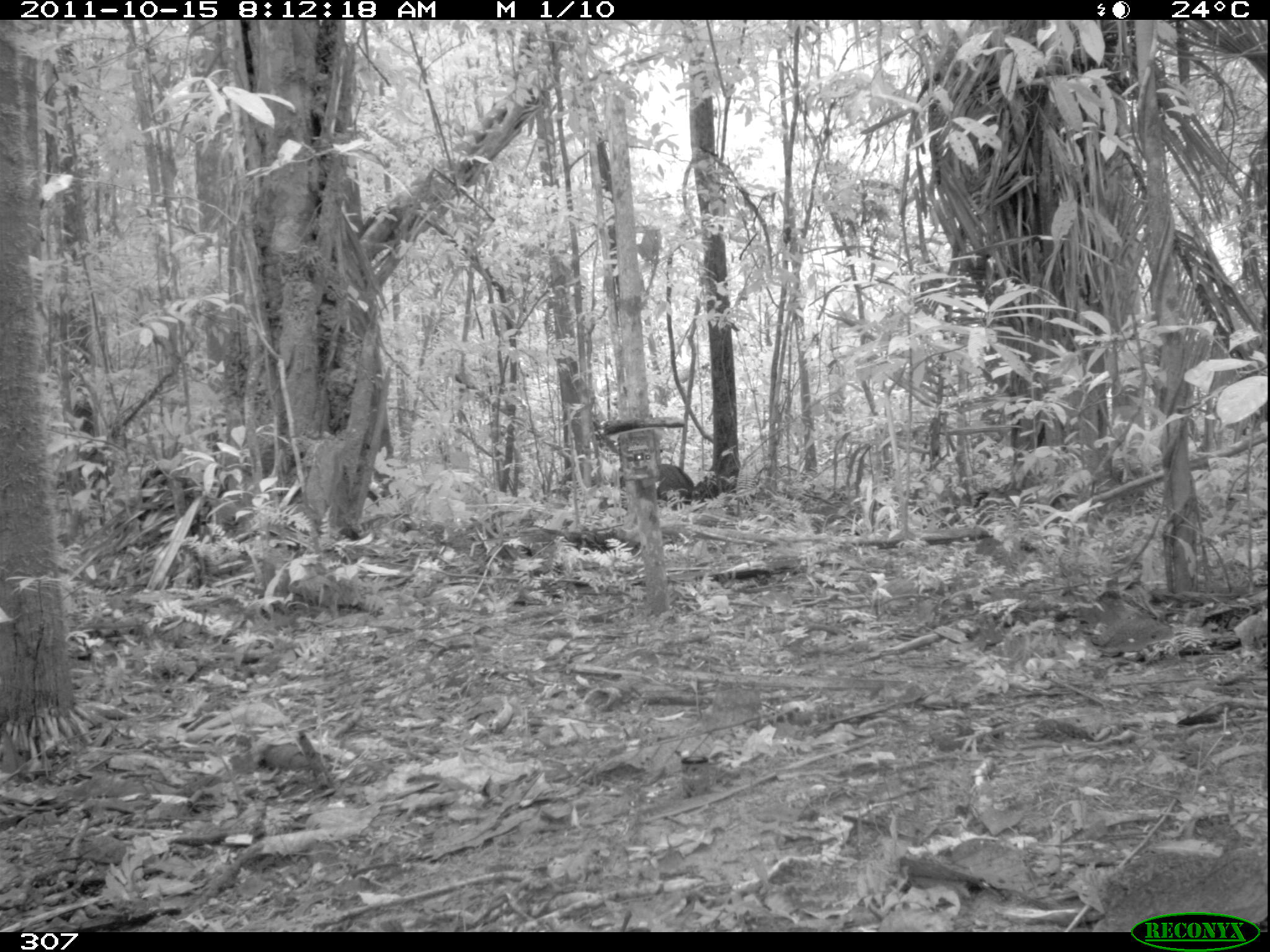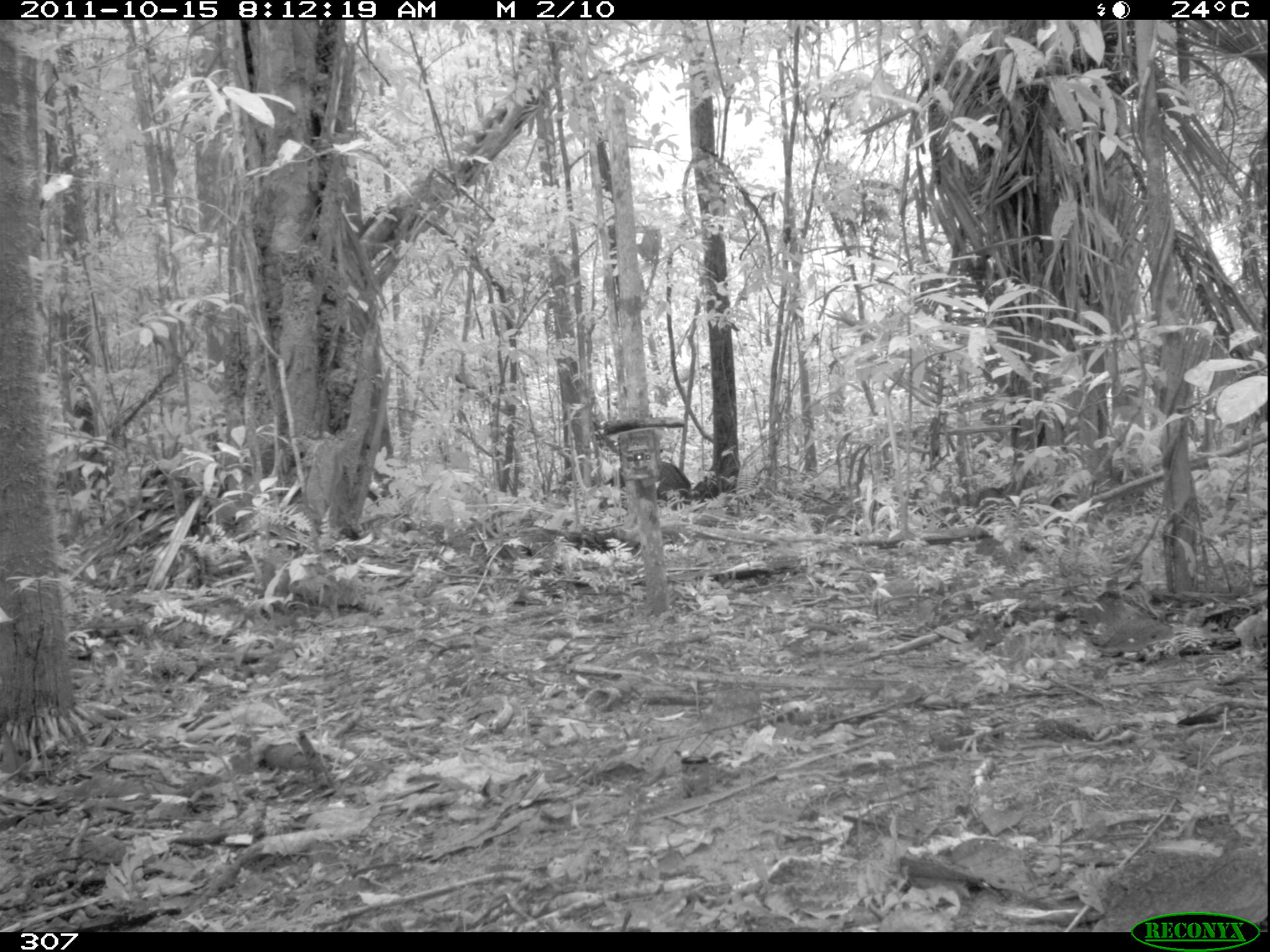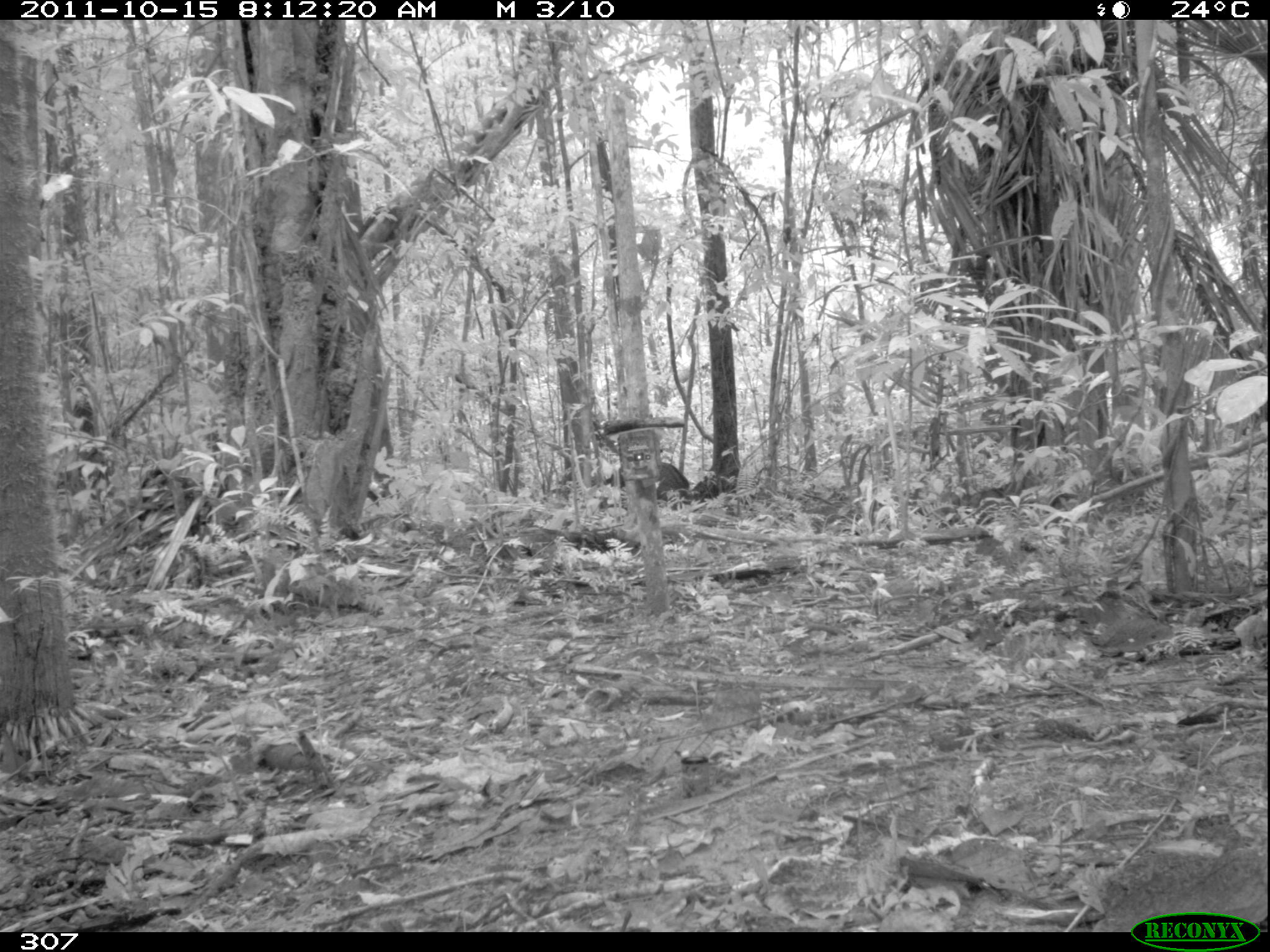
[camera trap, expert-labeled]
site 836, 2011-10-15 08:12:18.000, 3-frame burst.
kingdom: Animalia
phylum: Chordata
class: Mammalia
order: Artiodactyla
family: Tayassuidae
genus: Pecari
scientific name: Pecari tajacu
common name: collared peccary